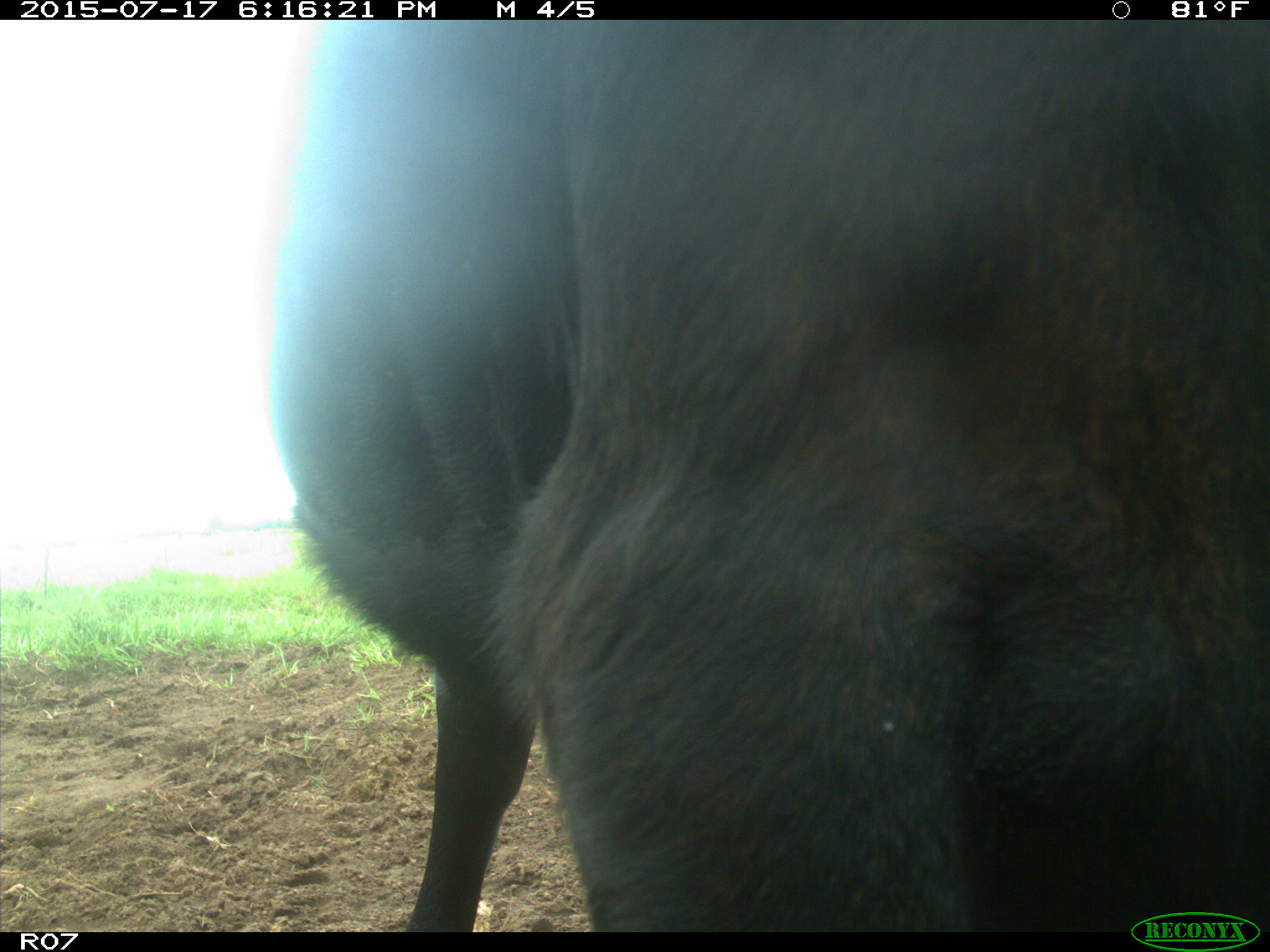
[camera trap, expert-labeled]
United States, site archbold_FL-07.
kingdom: Animalia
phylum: Chordata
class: Mammalia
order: Artiodactyla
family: Bovidae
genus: Bos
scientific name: Bos taurus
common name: domestic cow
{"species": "Bos taurus (domestic cow)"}